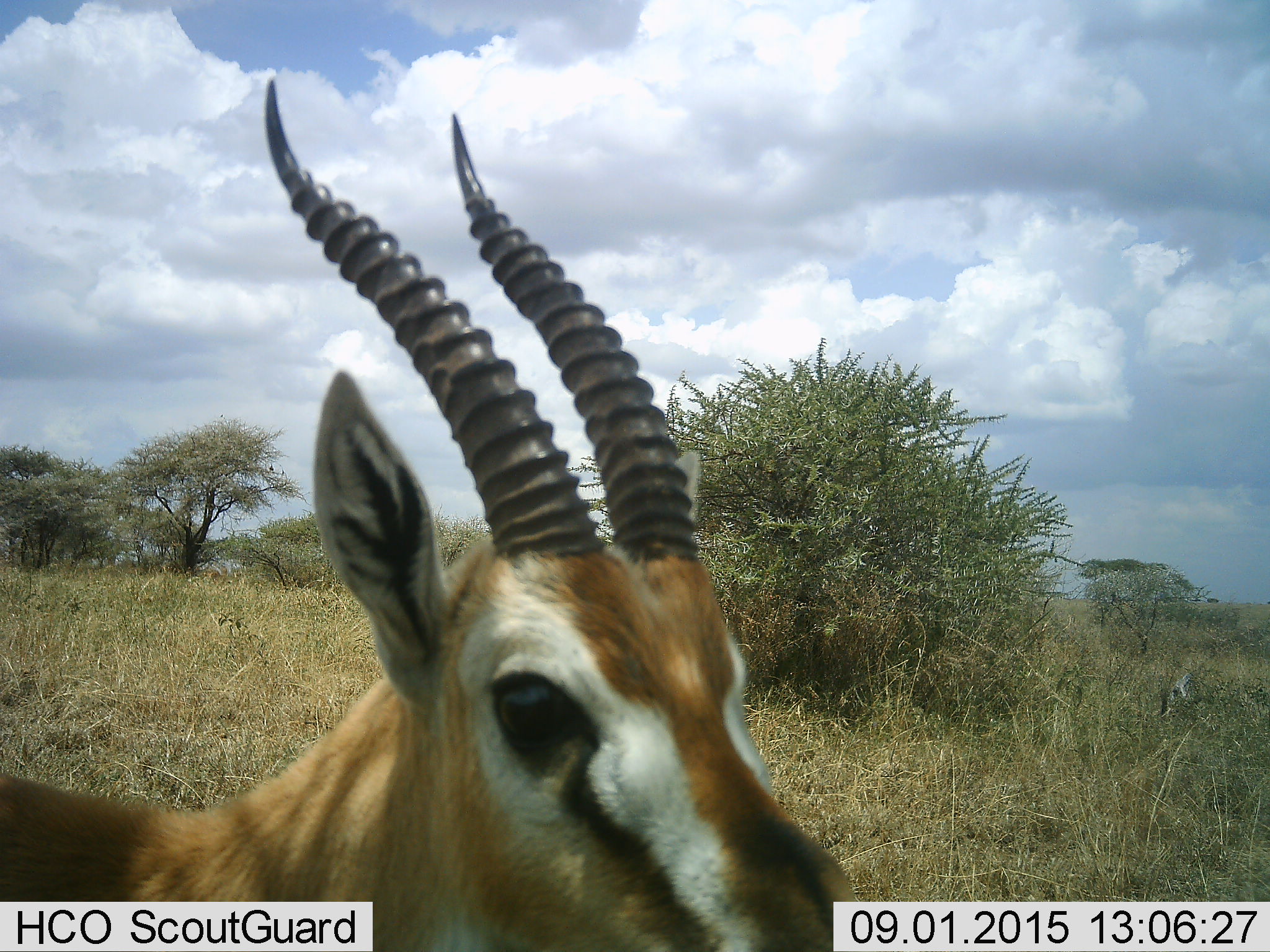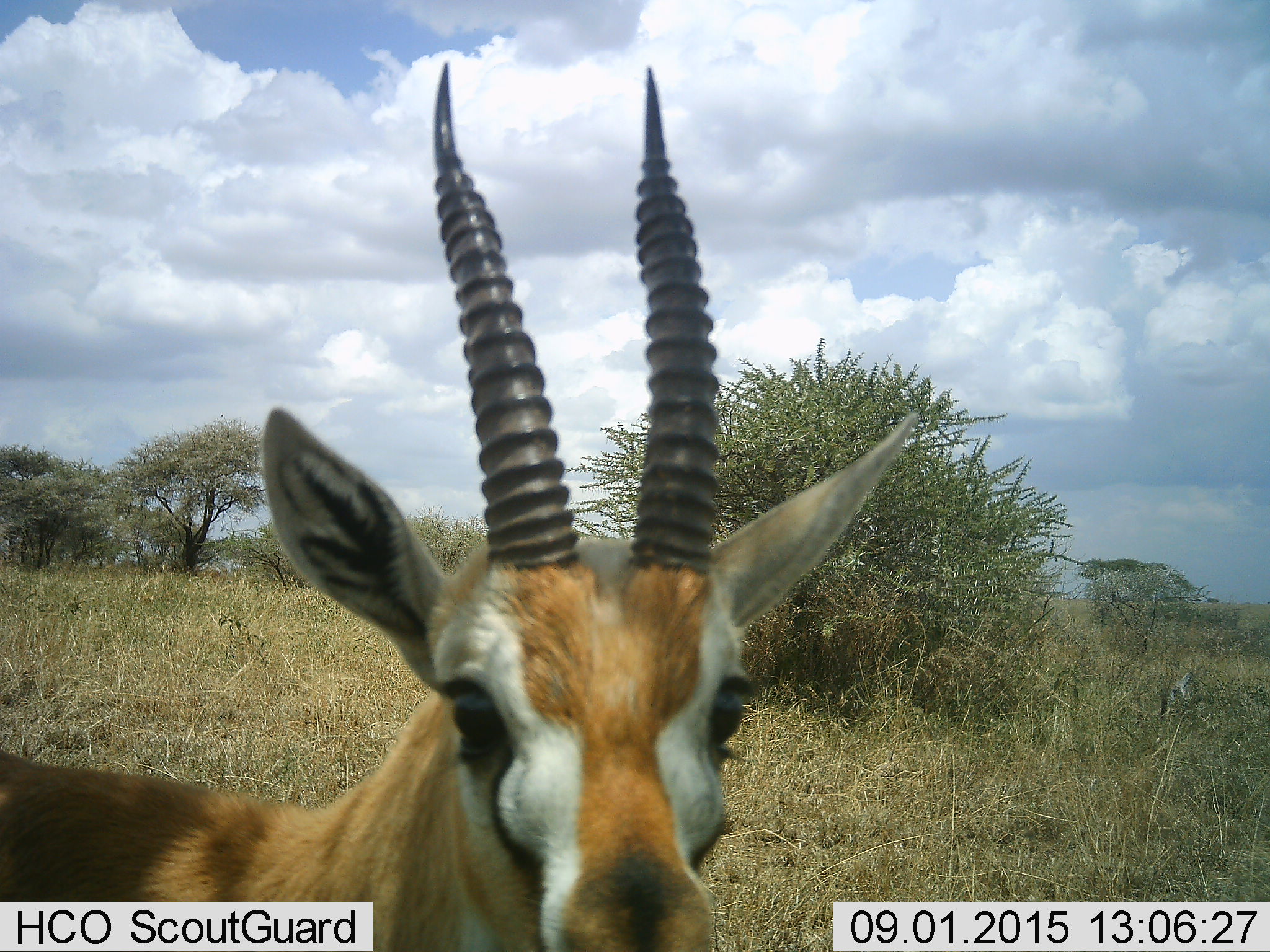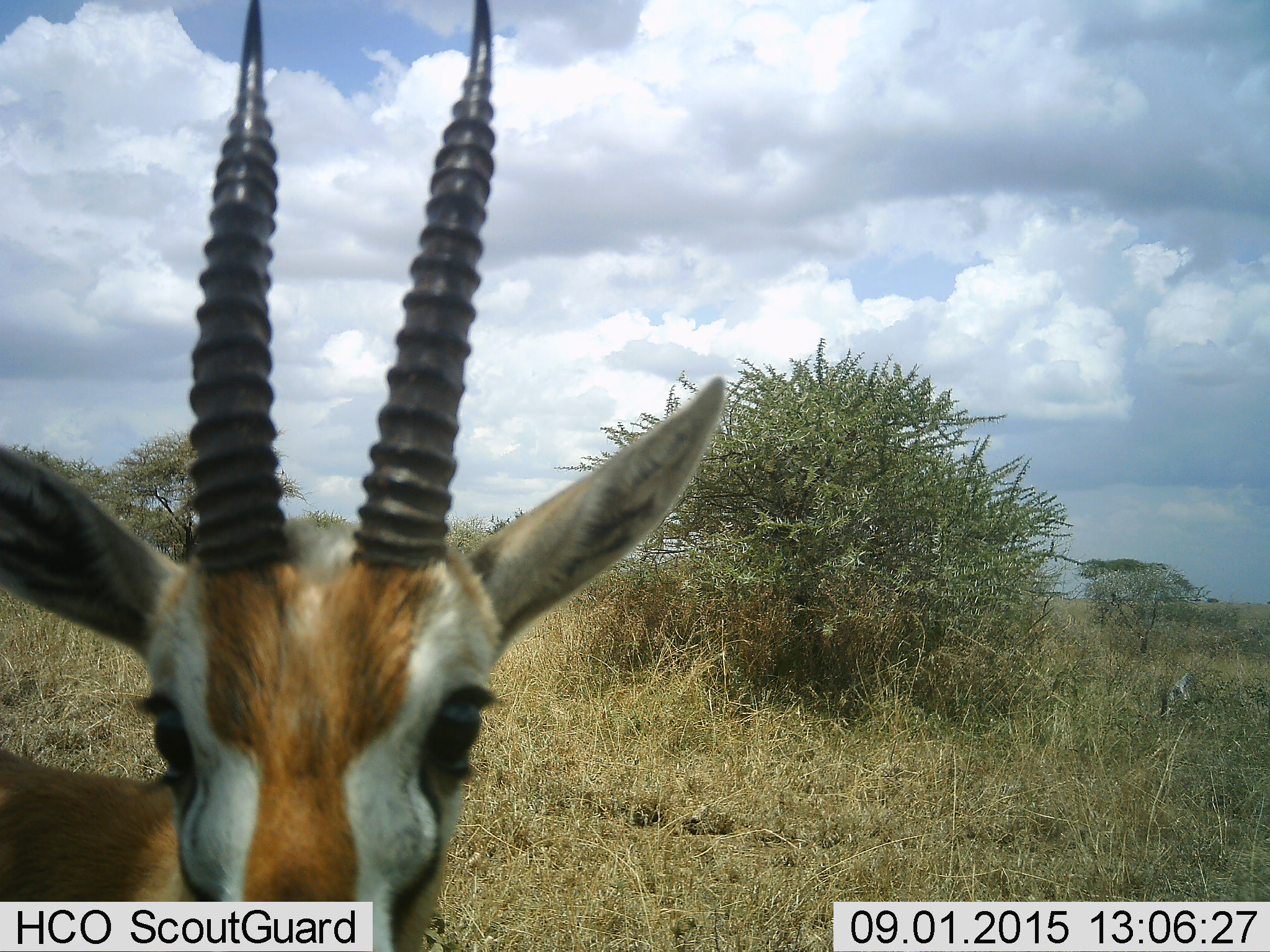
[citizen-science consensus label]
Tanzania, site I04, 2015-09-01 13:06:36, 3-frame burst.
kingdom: Animalia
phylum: Chordata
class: Mammalia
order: Artiodactyla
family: Bovidae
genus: Eudorcas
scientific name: Eudorcas thomsonii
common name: thomson's gazelle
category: gazellethomsons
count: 1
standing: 100%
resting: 0%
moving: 0%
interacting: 11%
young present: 0%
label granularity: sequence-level